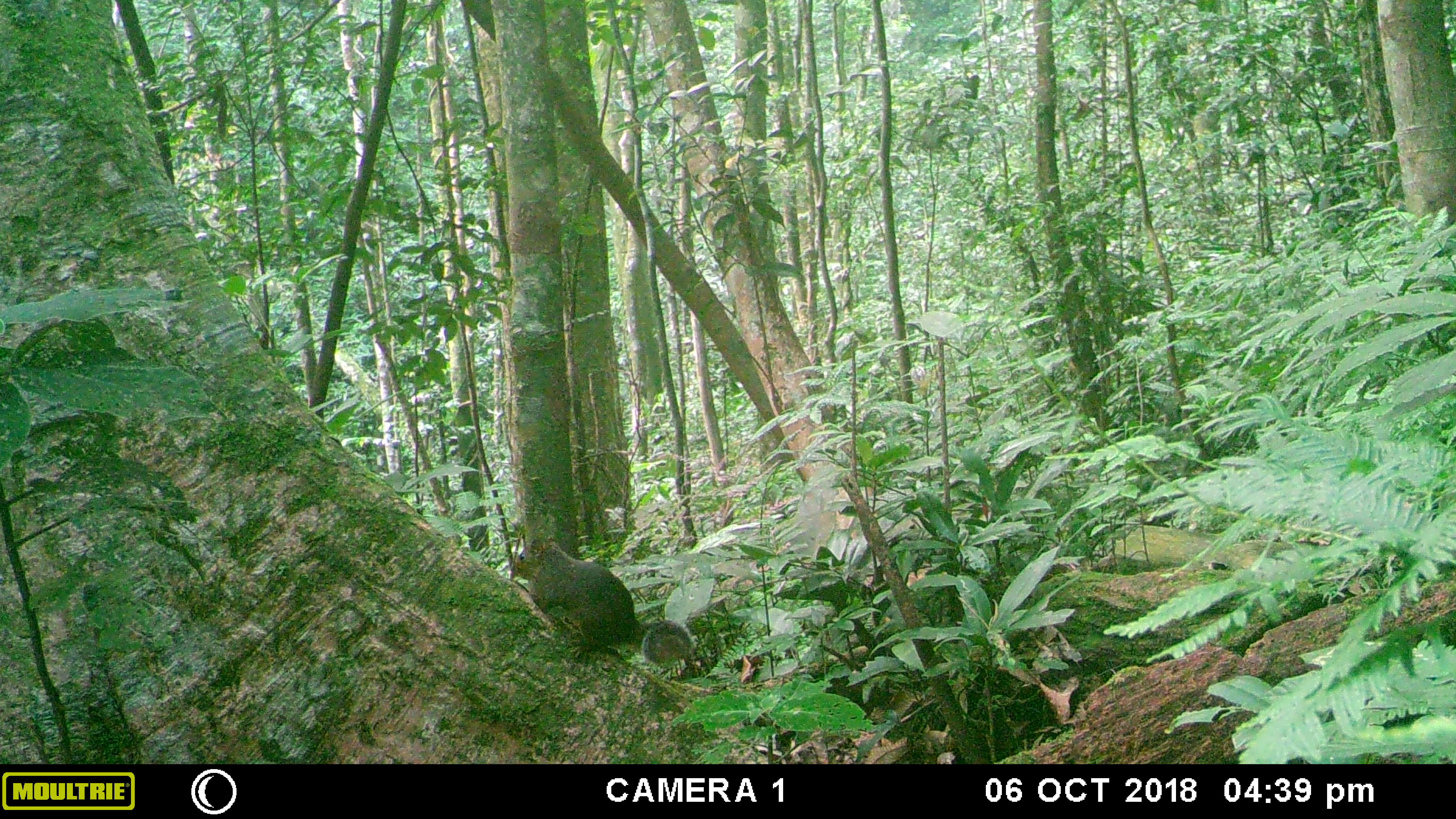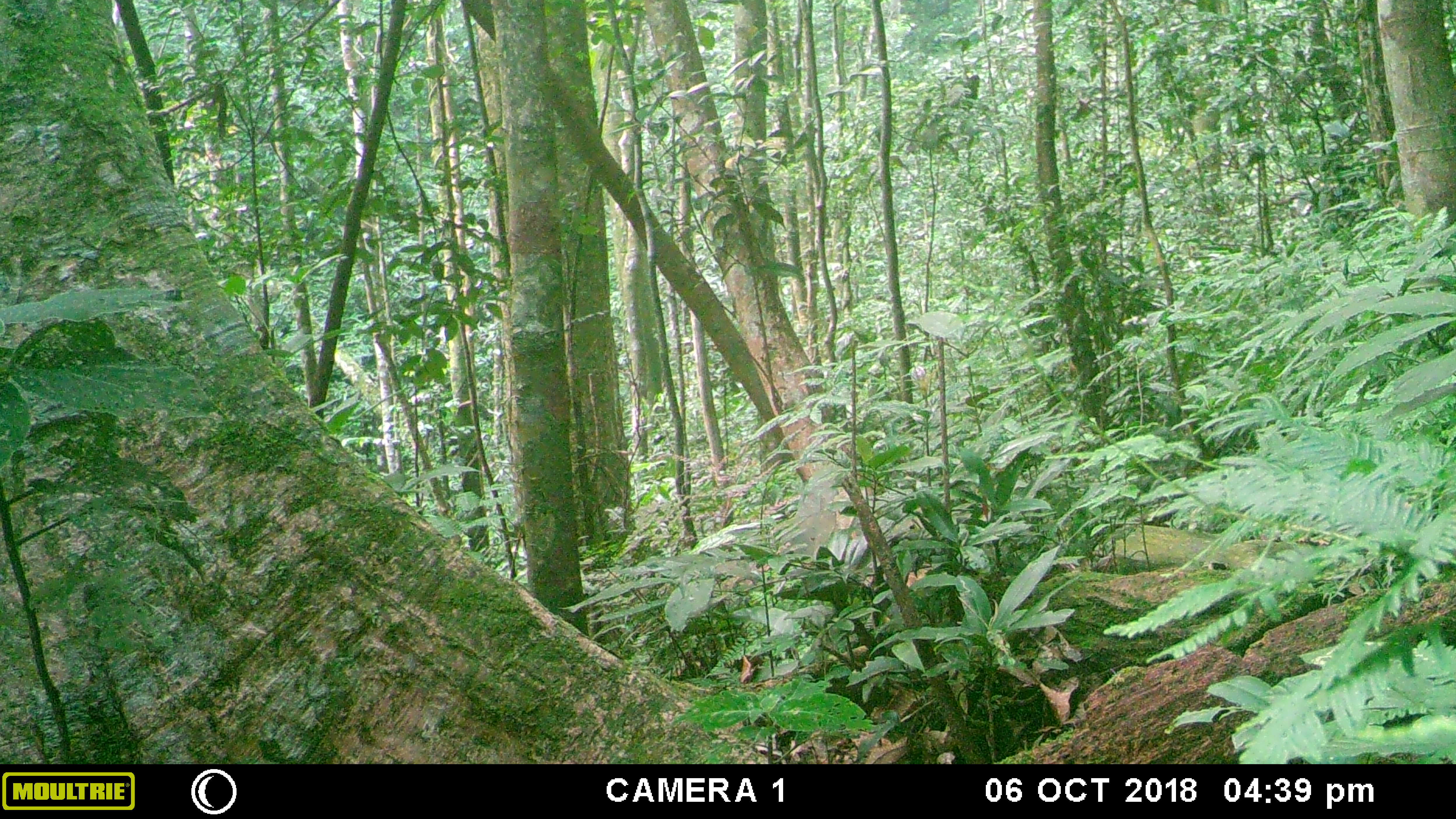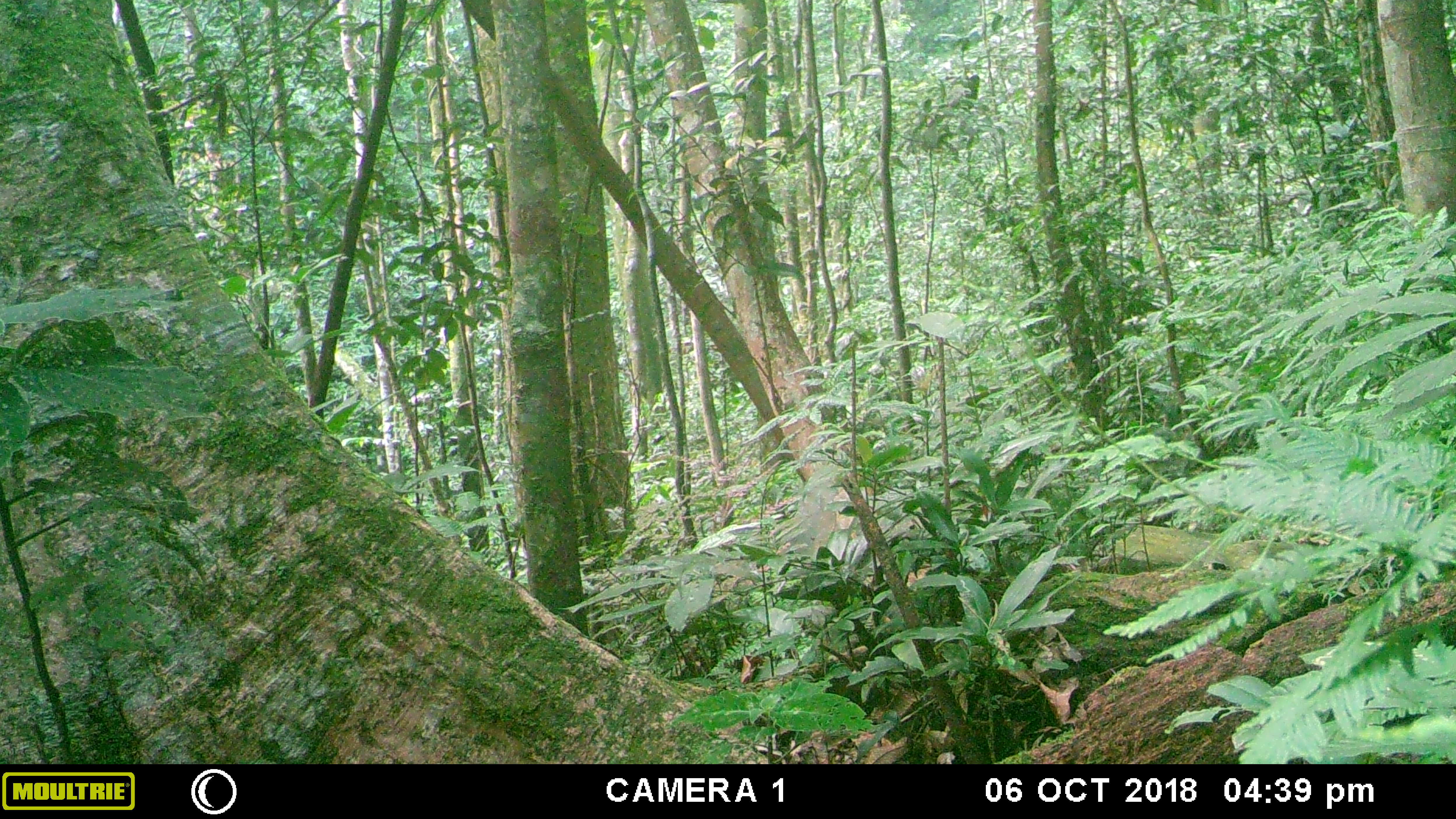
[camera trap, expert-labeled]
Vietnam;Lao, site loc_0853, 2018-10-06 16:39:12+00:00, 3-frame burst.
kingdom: Animalia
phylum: Chordata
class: Mammalia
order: Rodentia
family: Sciuridae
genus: Dremomys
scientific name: Dremomys rufigenis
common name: red-cheeked squirrel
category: red cheeked squirrel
Red cheeked squirrel (red-cheeked squirrel) (Dremomys rufigenis). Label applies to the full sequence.